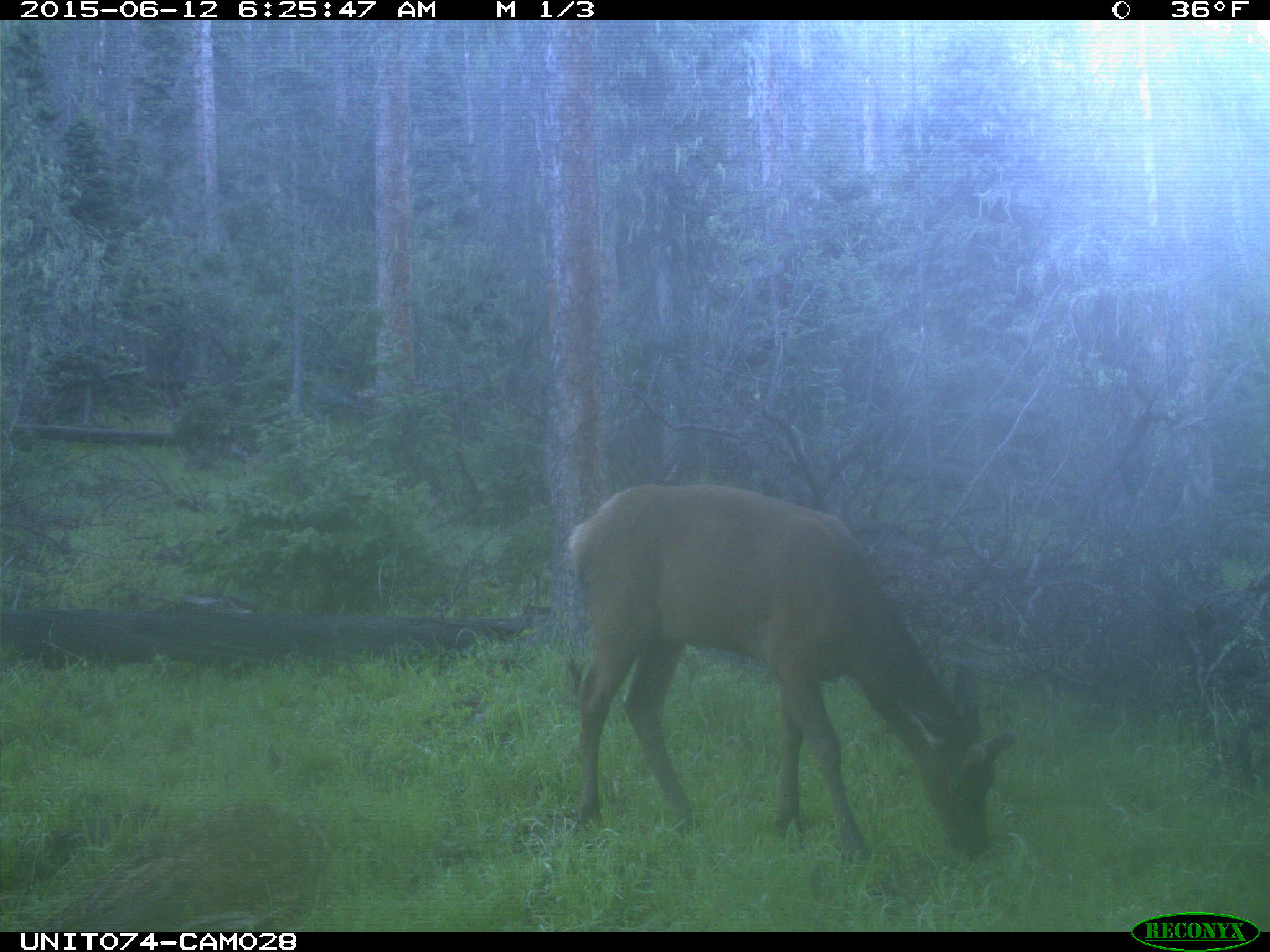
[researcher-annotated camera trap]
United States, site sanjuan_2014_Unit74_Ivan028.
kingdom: Animalia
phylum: Chordata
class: Mammalia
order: Artiodactyla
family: Cervidae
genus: Cervus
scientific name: Cervus elaphus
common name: red deer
Cervus elaphus (red deer).